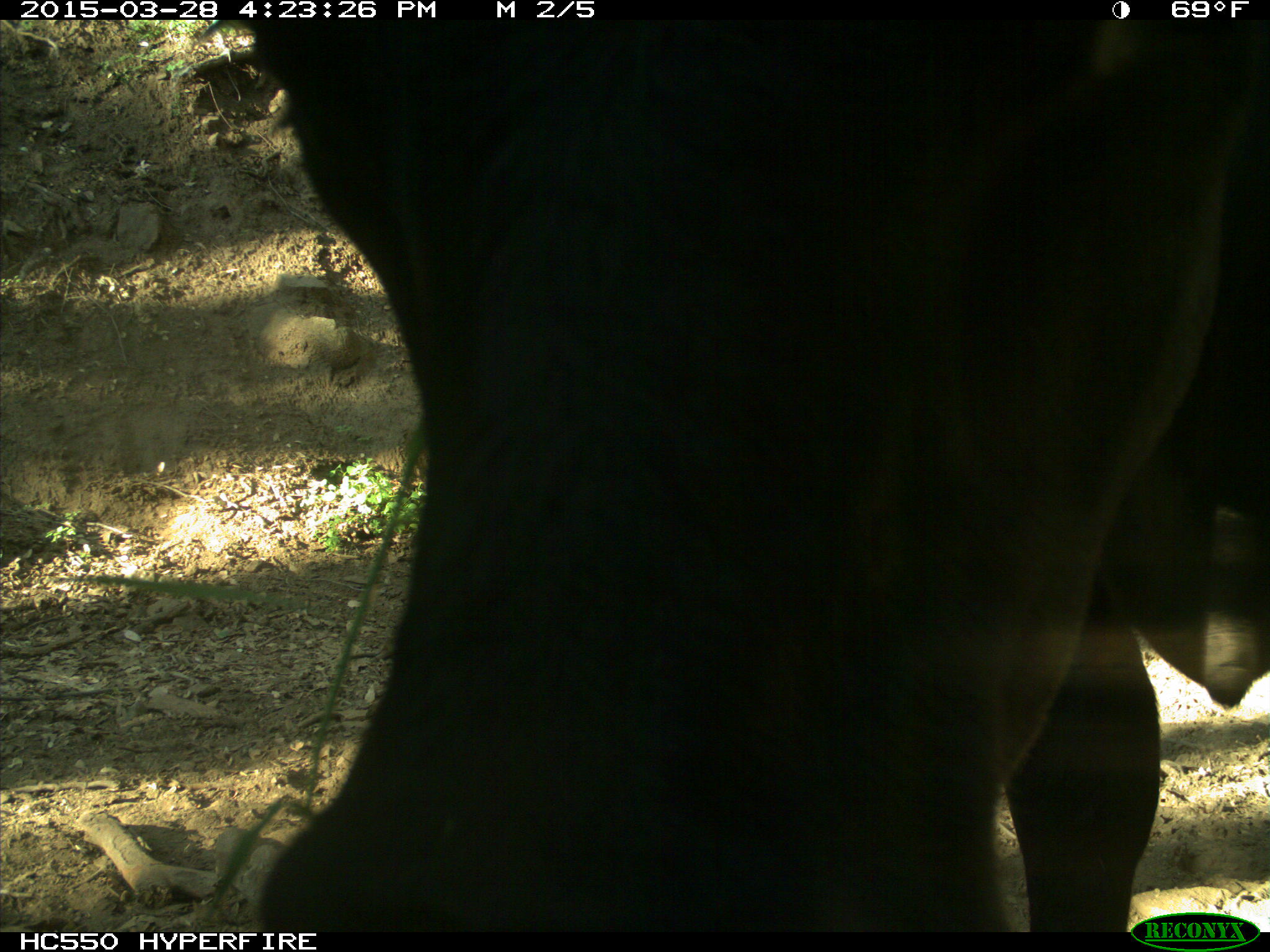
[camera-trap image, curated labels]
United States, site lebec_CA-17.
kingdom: Animalia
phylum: Chordata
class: Mammalia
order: Artiodactyla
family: Bovidae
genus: Bos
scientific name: Bos taurus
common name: domestic cow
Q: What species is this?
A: Bos taurus (domestic cow).